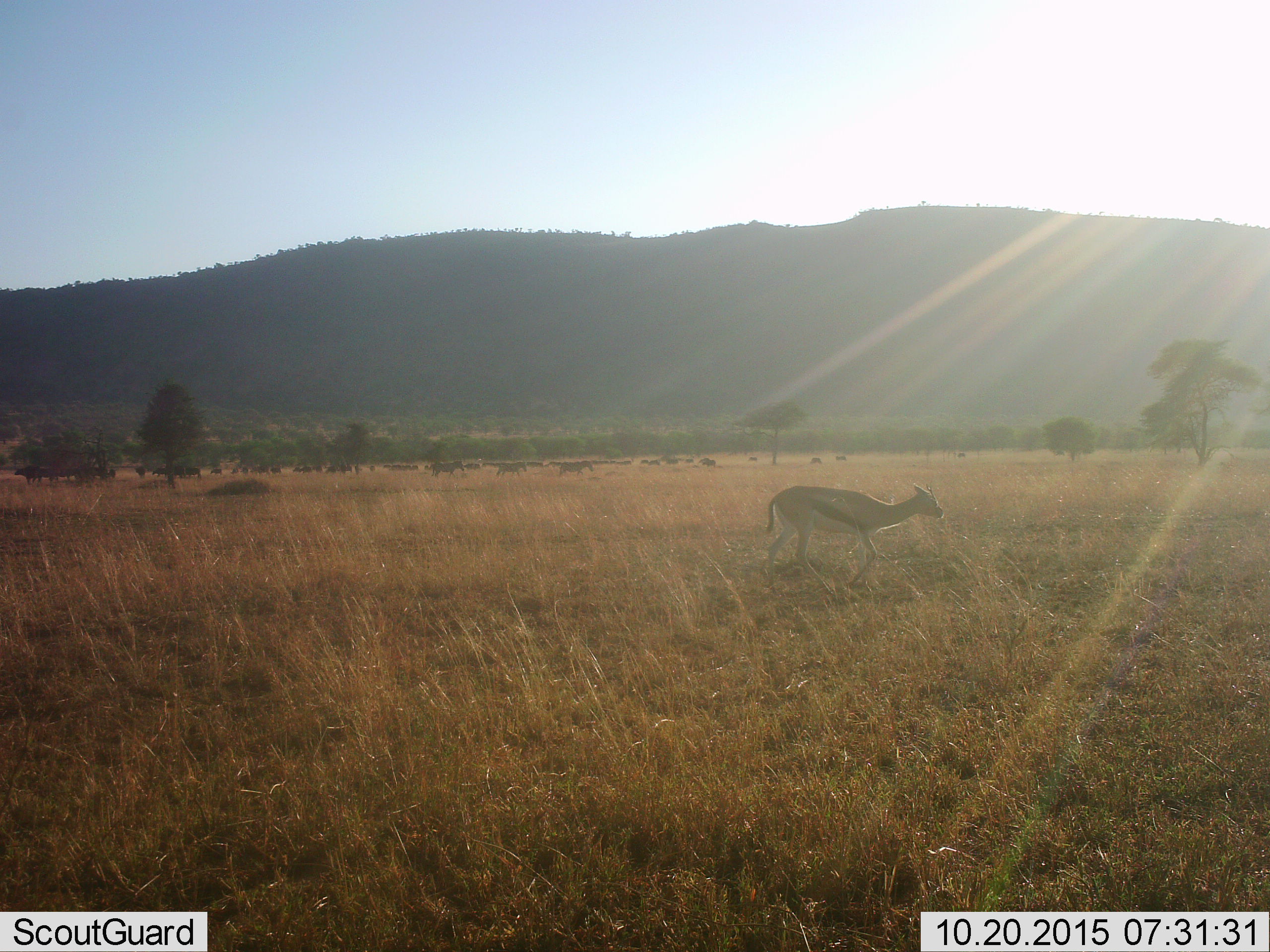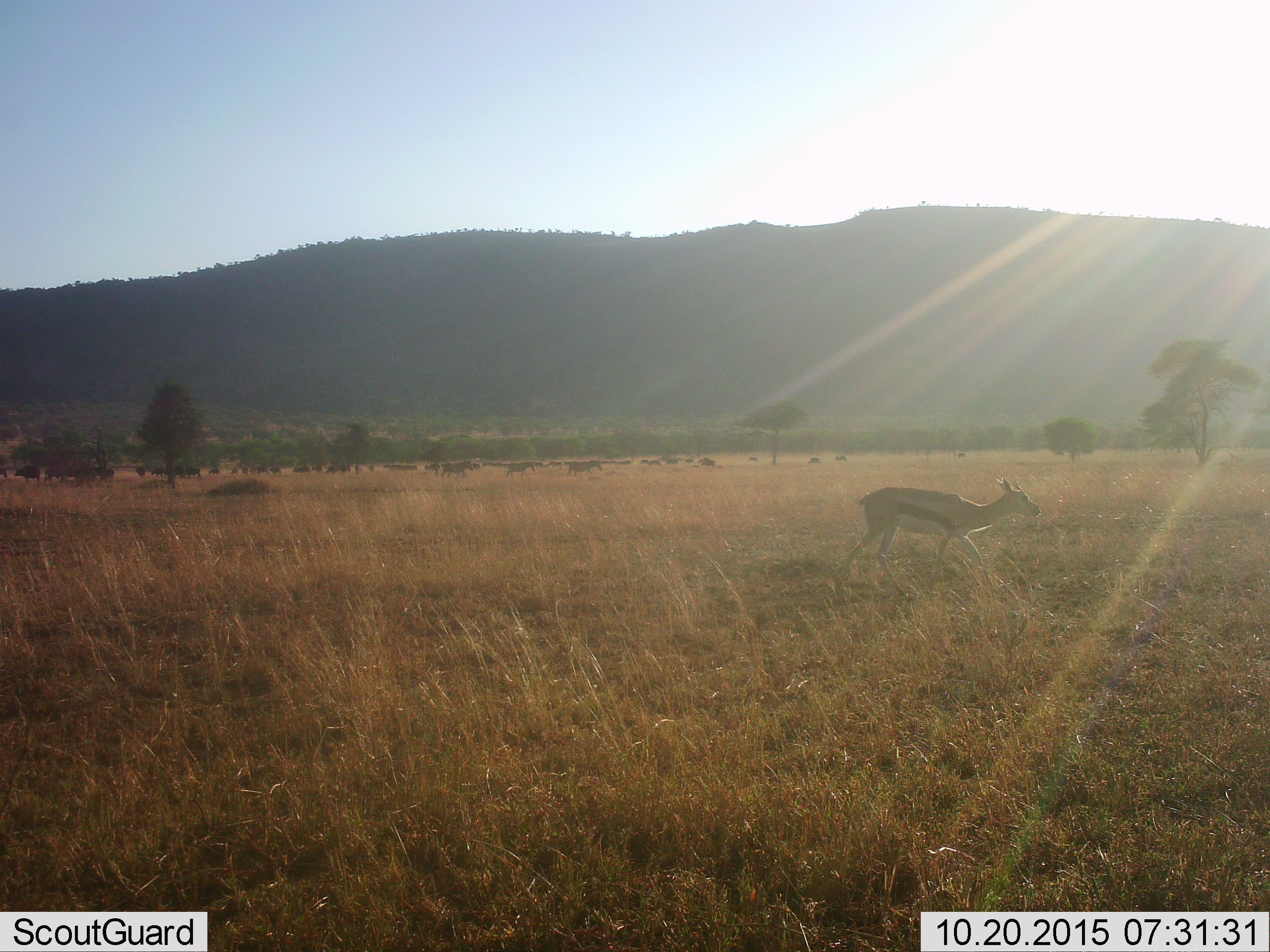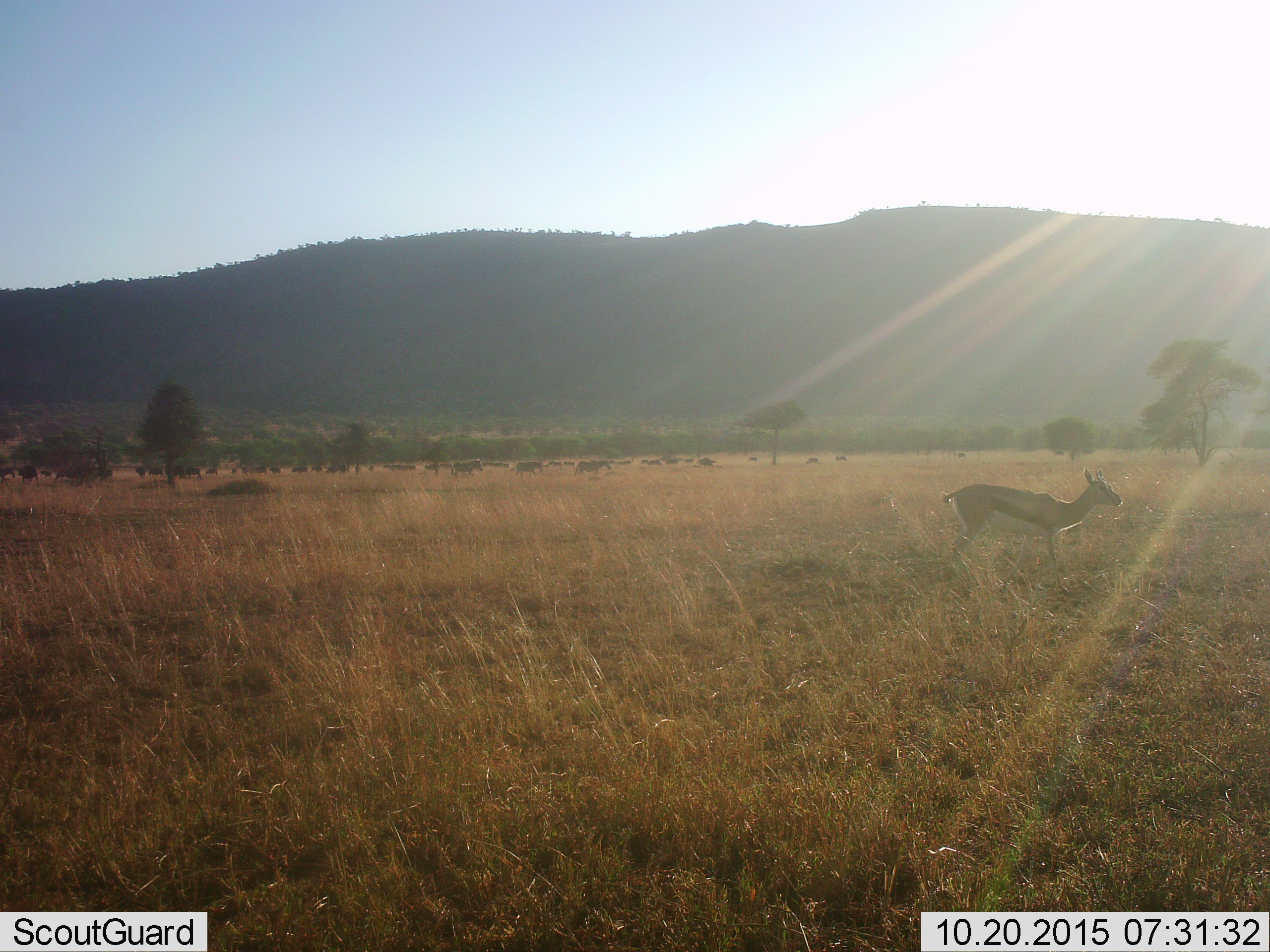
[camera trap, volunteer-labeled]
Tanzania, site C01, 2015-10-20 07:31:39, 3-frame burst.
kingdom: Animalia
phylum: Chordata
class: Mammalia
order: Artiodactyla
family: Bovidae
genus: Eudorcas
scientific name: Eudorcas thomsonii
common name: thomson's gazelle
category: gazellethomsons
Gazellethomsons (thomson's gazelle) (Eudorcas thomsonii), count 1. Behavior (volunteer vote fractions): standing 12%, resting 0%, moving 94%, interacting 0%. Young present (vote fraction): 0%. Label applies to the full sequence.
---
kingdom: Animalia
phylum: Chordata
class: Mammalia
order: Perissodactyla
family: Equidae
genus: Equus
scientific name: Equus quagga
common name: plains zebra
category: zebra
Zebra (plains zebra) (Equus quagga), count 11-50. Behavior (volunteer vote fractions): standing 8%, resting 0%, moving 92%, interacting 0%. Young present (vote fraction): 17%. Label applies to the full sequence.